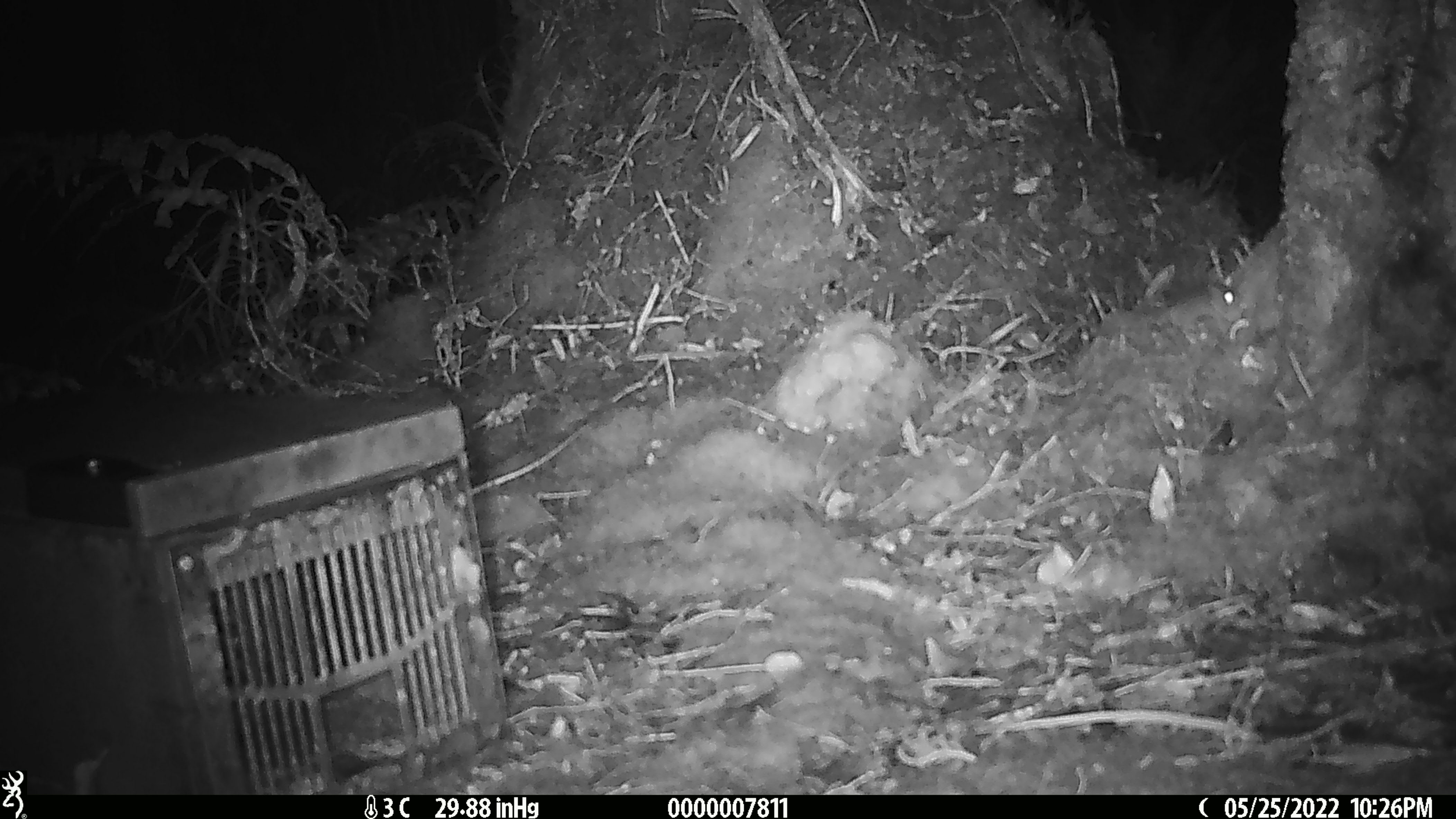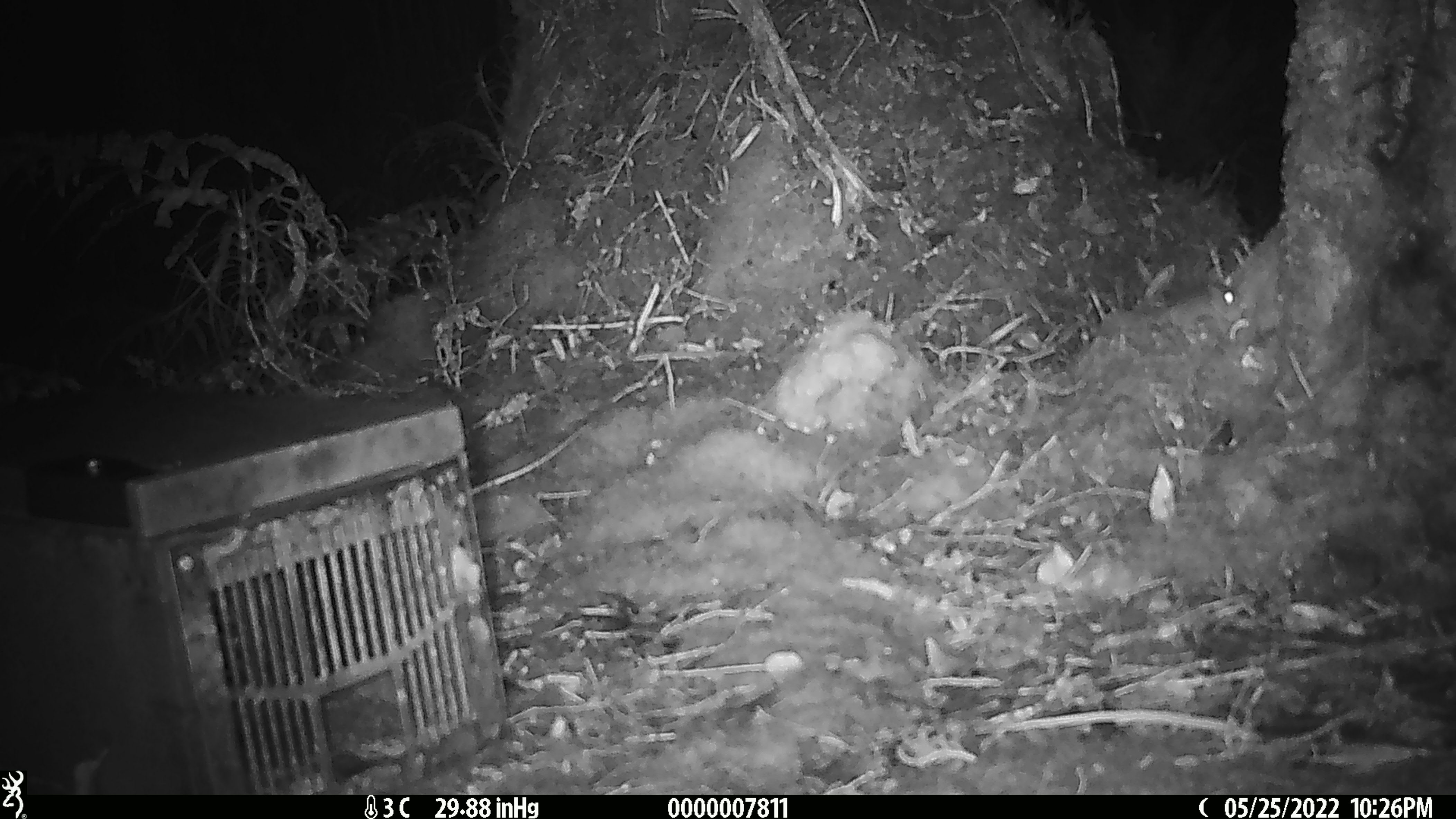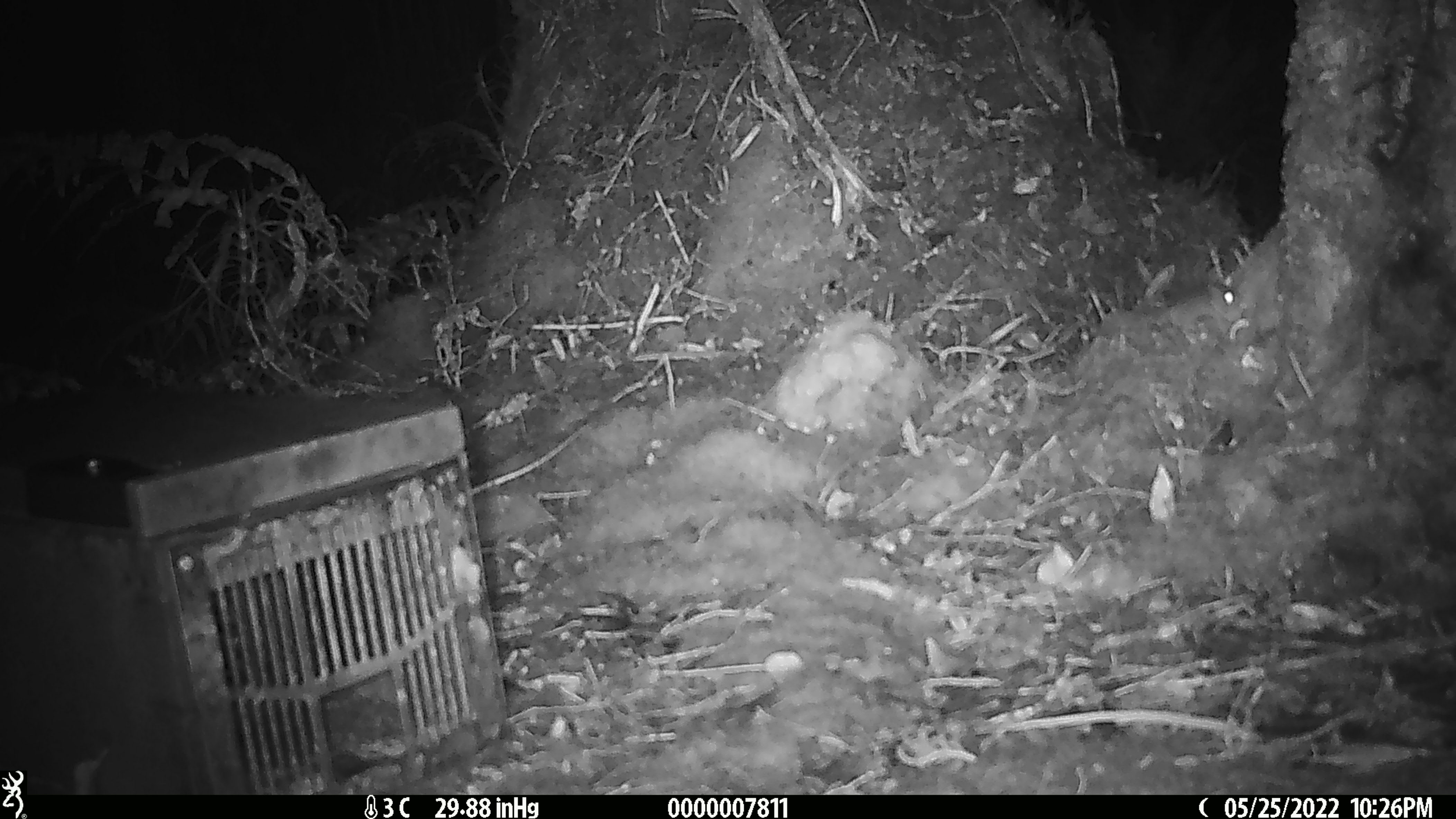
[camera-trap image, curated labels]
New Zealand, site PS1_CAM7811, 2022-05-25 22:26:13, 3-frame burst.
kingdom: Animalia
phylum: Chordata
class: Mammalia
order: Rodentia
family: Muridae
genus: Mus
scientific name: Mus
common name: mouse